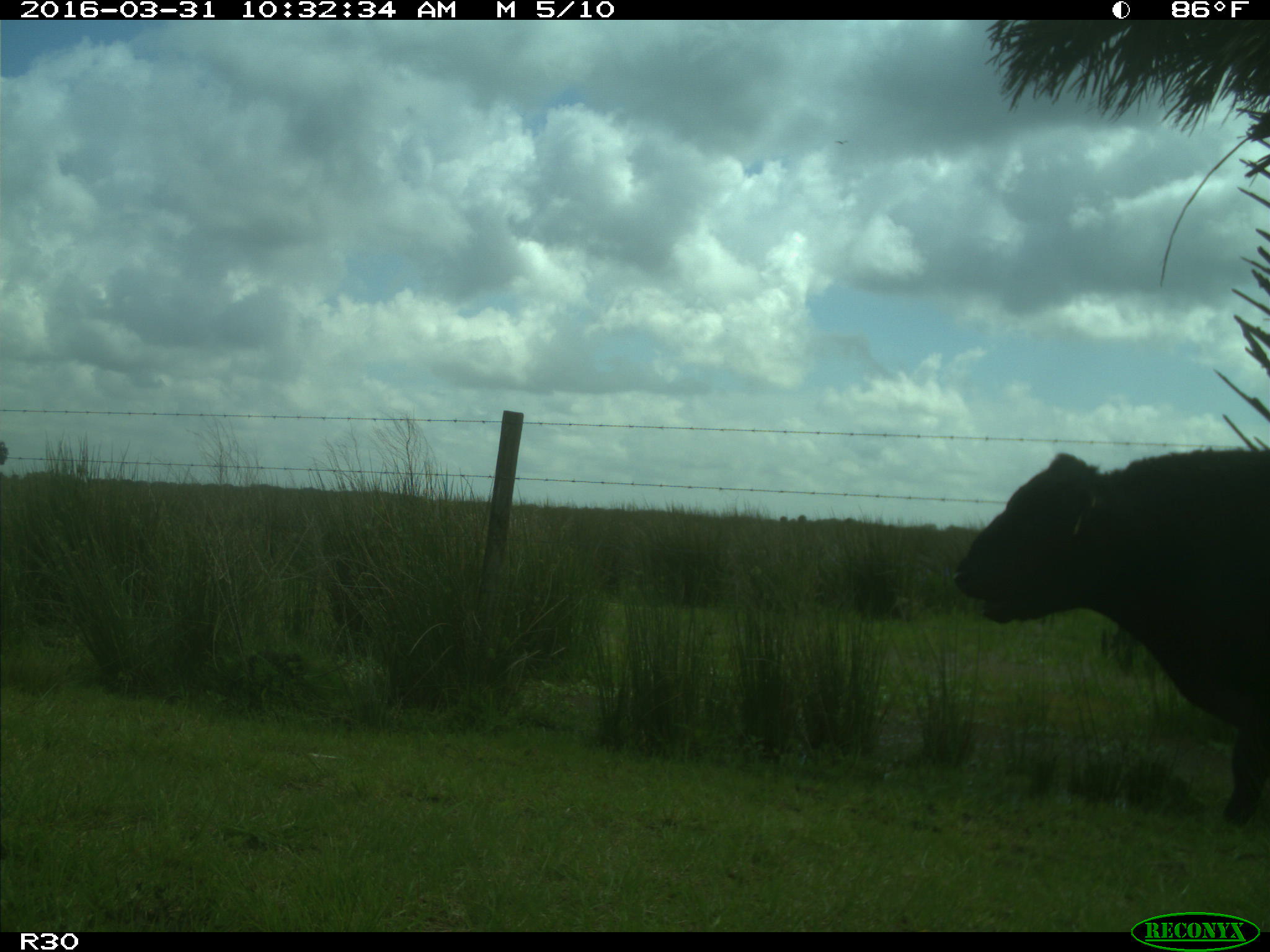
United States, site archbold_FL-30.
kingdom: Animalia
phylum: Chordata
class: Mammalia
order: Artiodactyla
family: Bovidae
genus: Bos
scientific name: Bos taurus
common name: domestic cow